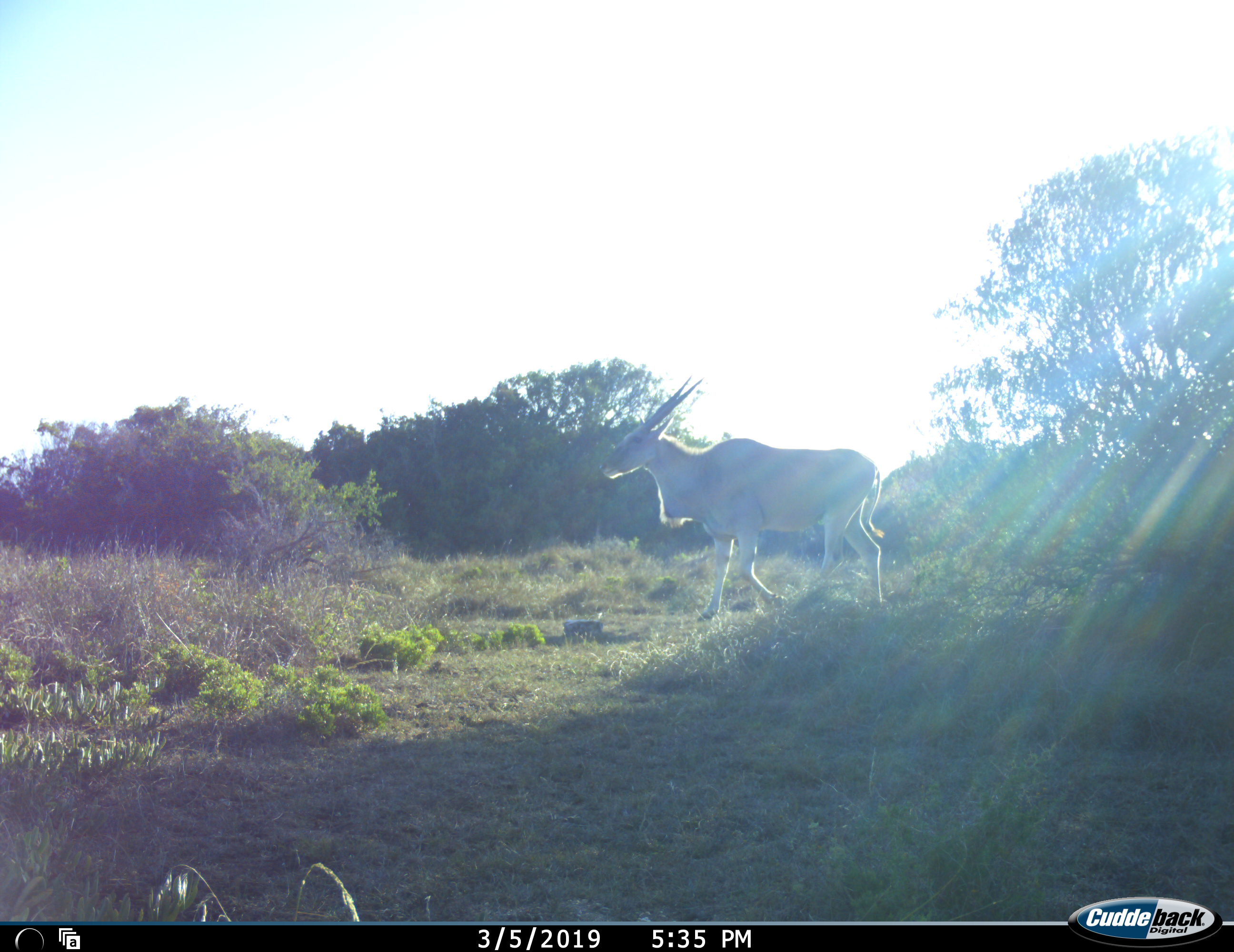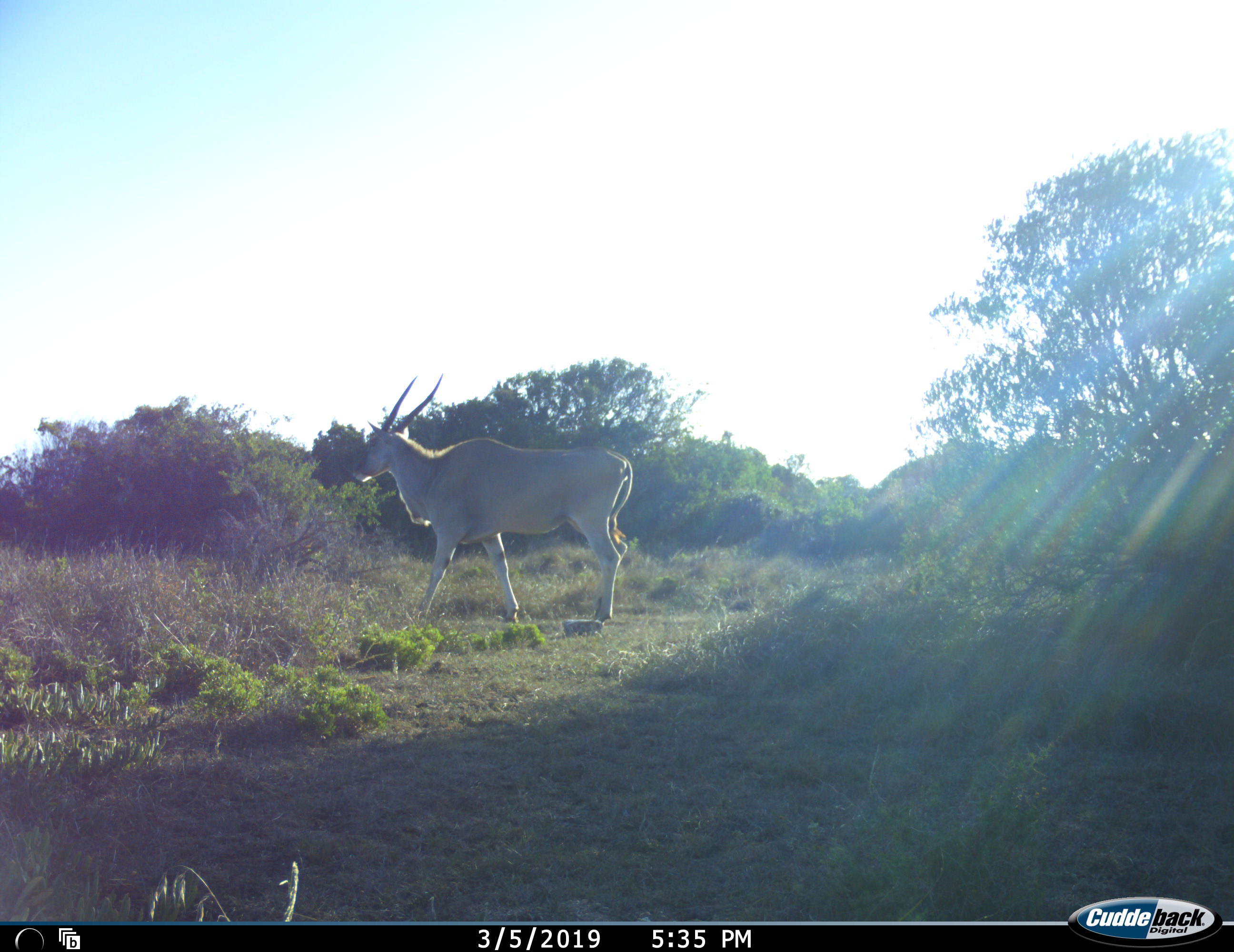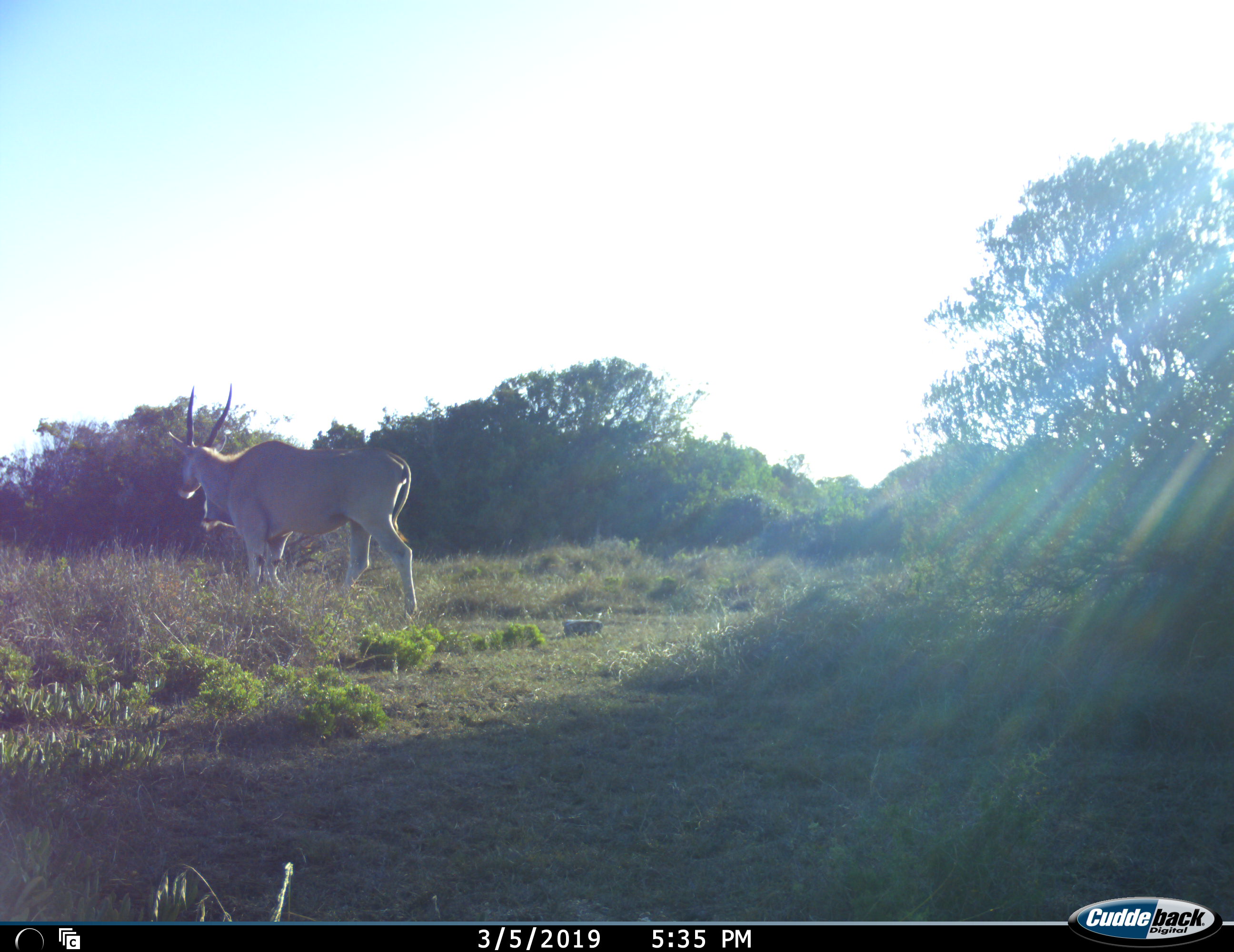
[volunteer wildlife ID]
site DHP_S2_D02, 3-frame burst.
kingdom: Animalia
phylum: Chordata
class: Mammalia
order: Artiodactyla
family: Bovidae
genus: Tragelaphus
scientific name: Tragelaphus oryx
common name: eland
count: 1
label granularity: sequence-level